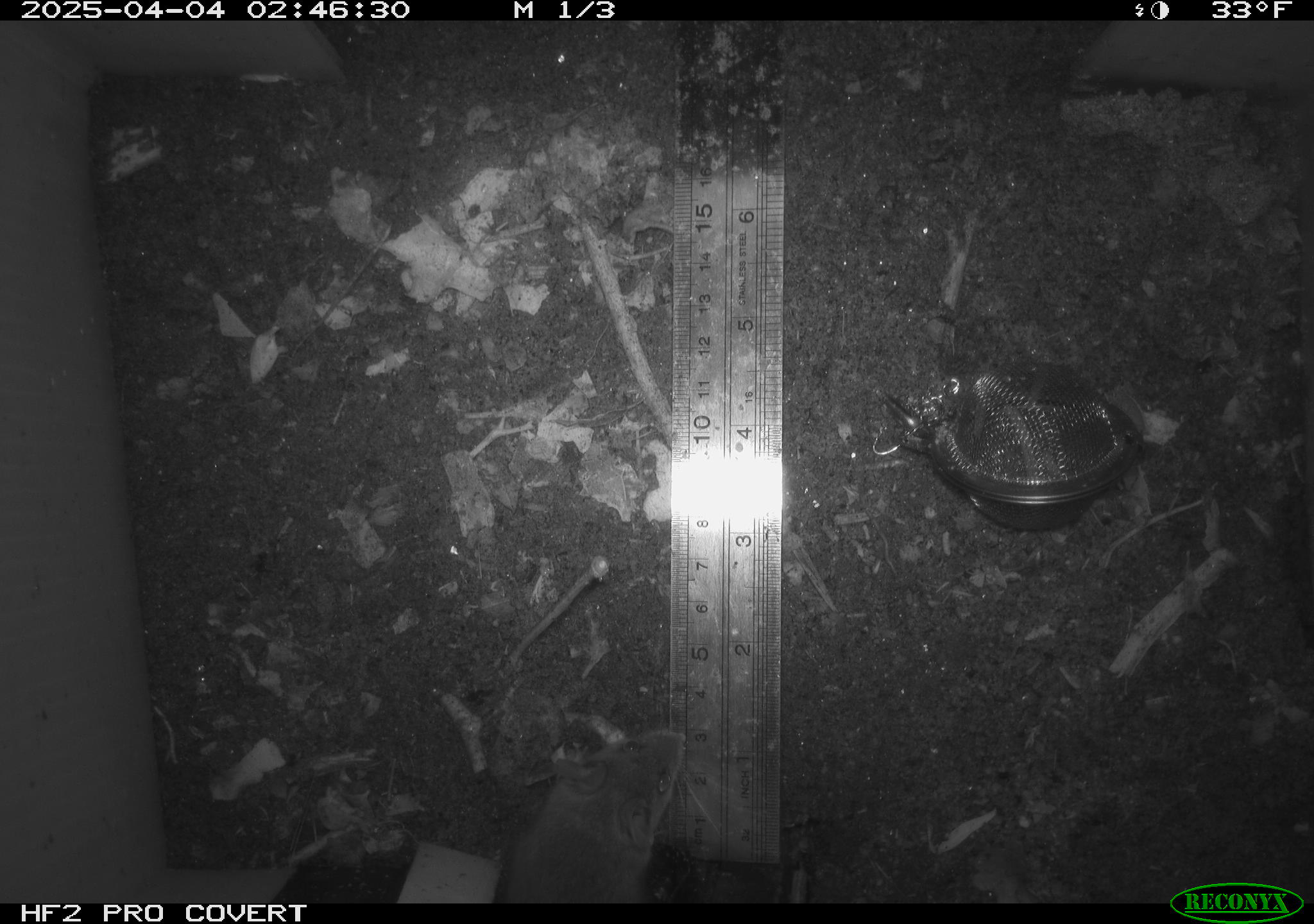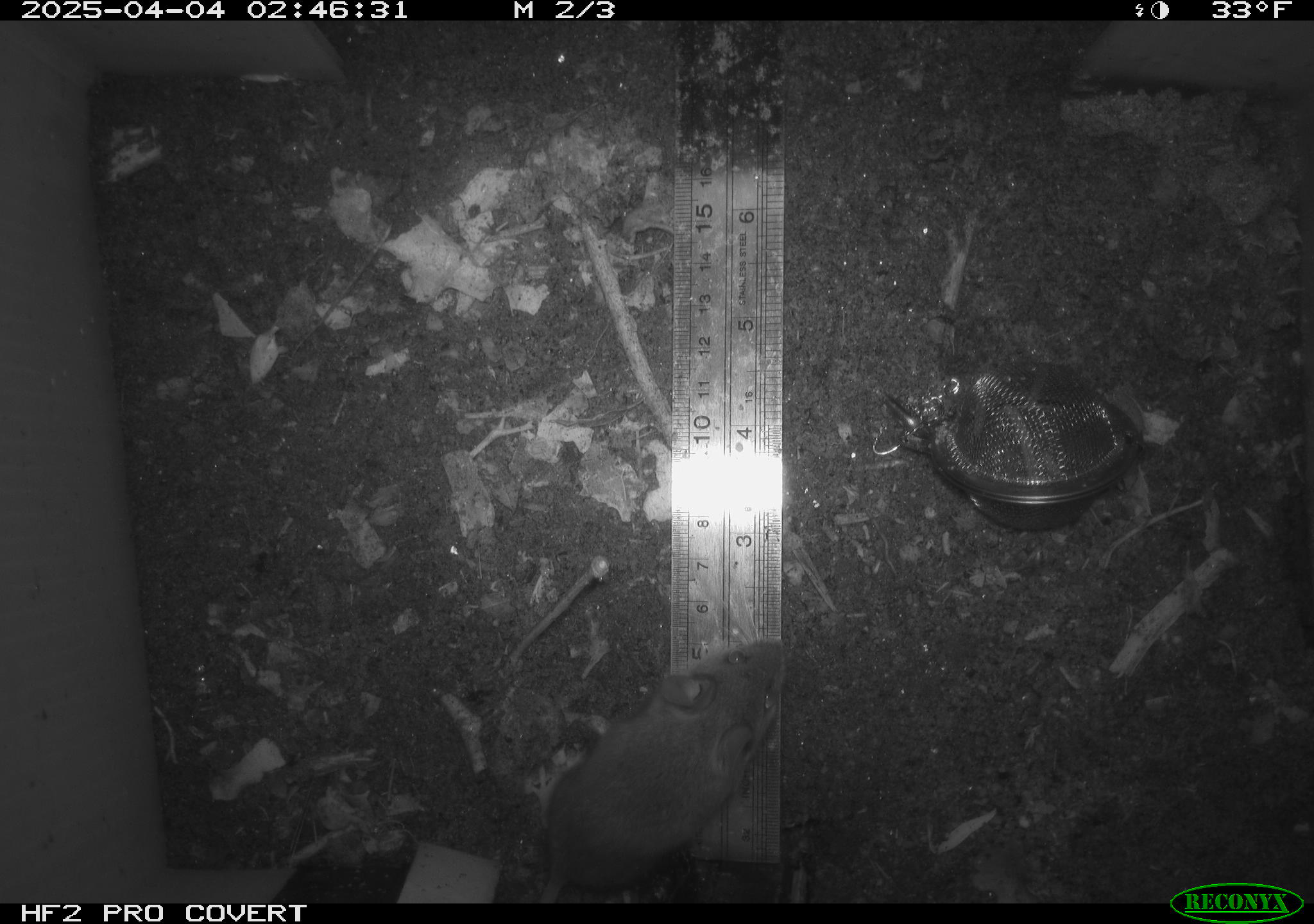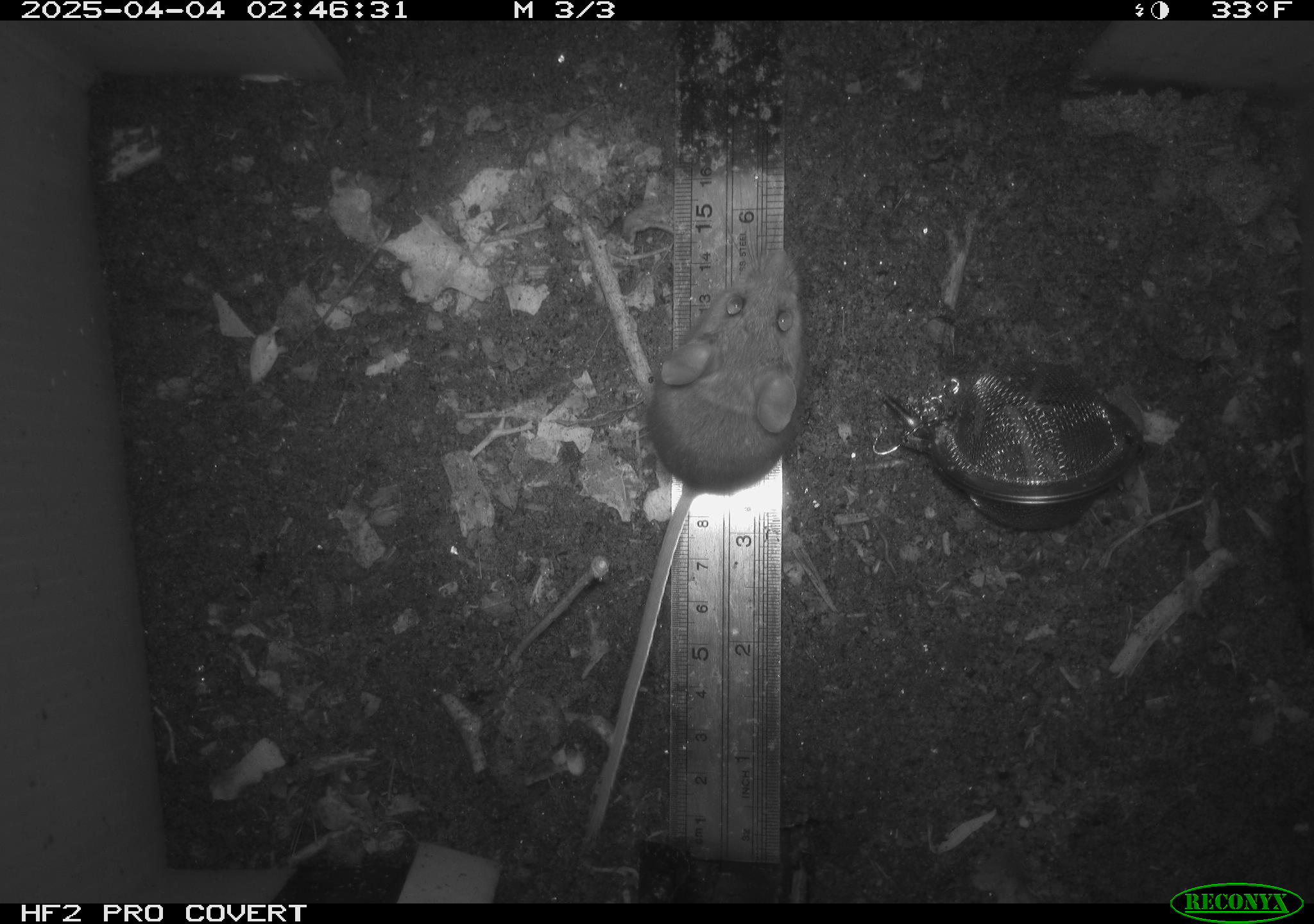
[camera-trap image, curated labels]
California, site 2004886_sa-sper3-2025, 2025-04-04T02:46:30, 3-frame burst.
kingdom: Animalia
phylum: Chordata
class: Mammalia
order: Rodentia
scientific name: Rodentia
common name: mouse species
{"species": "mouse species (Rodentia)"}